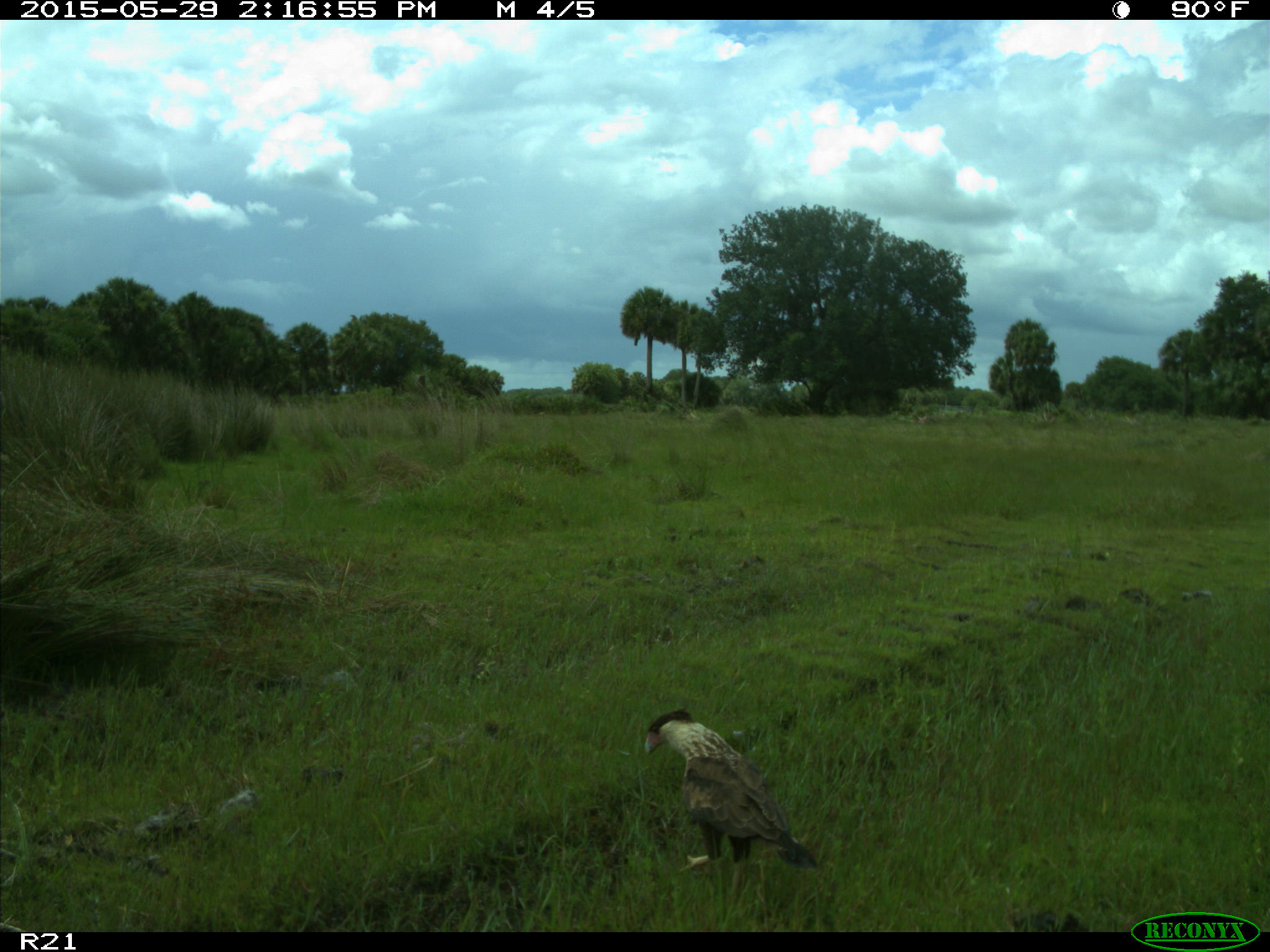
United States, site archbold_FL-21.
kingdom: Animalia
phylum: Chordata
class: Aves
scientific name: Aves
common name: birds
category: unidentified bird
Unidentified bird (birds) (Aves).